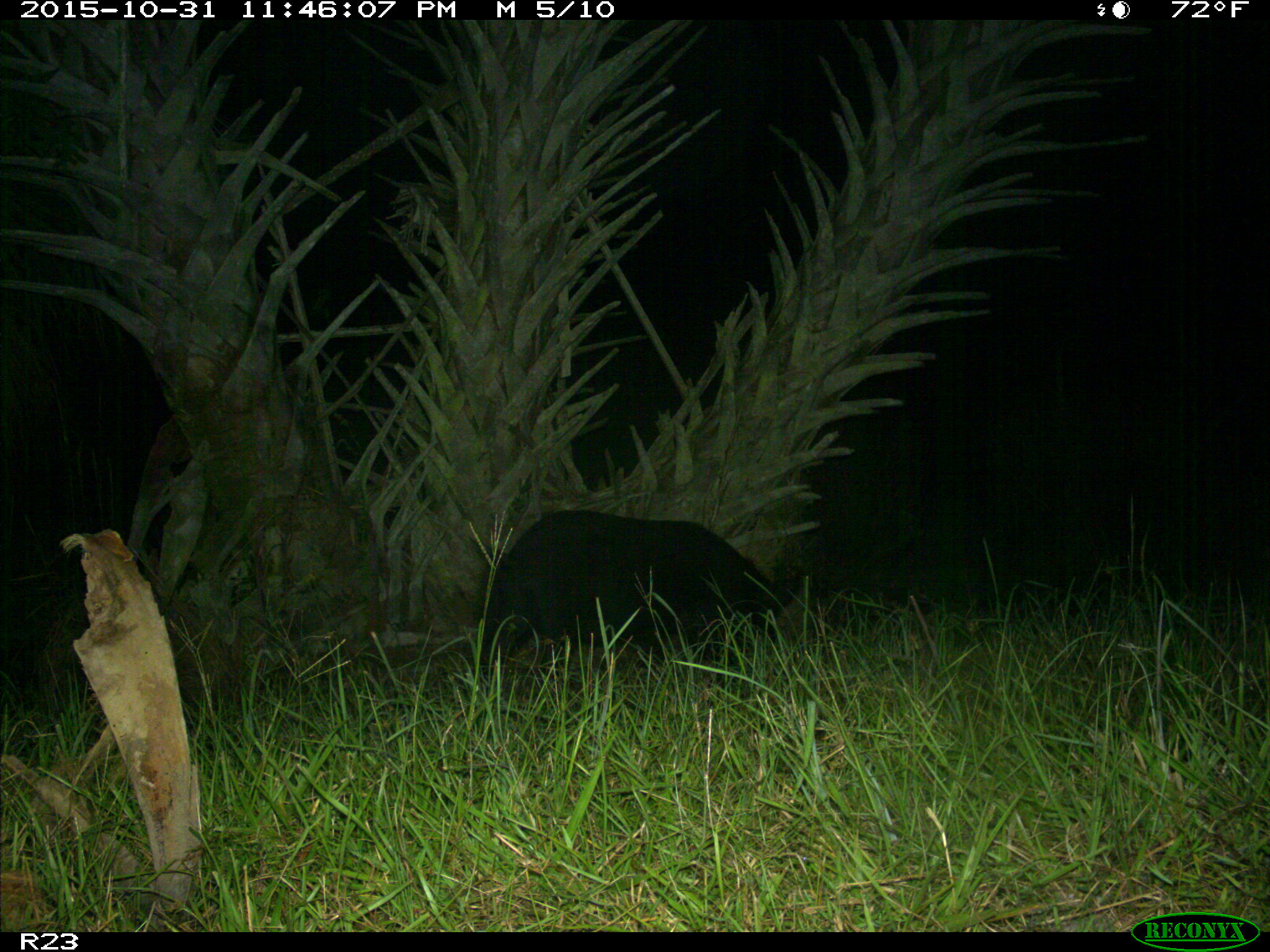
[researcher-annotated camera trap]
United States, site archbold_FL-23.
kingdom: Animalia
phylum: Chordata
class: Mammalia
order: Artiodactyla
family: Suidae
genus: Sus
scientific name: Sus scrofa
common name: wild boar